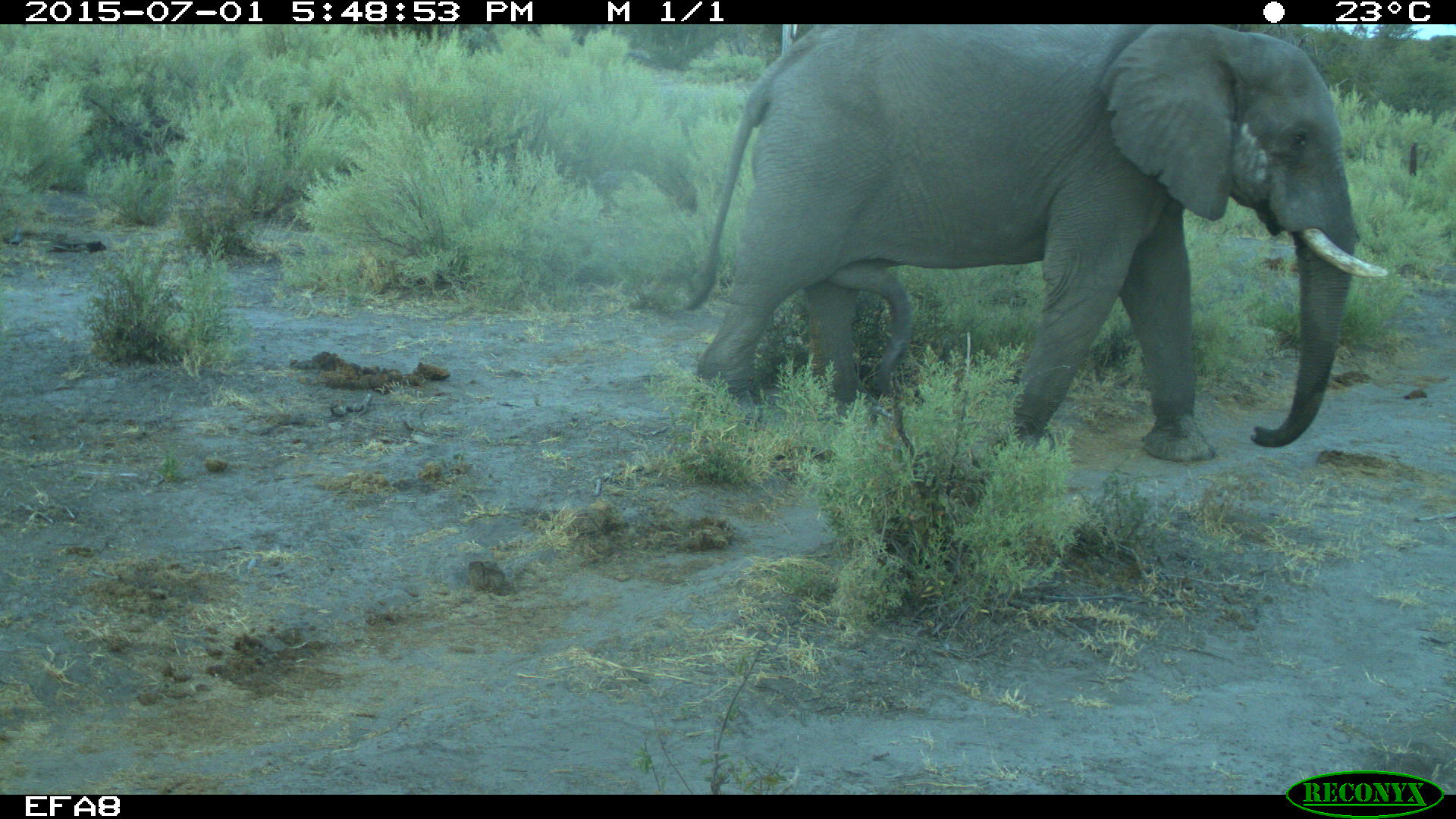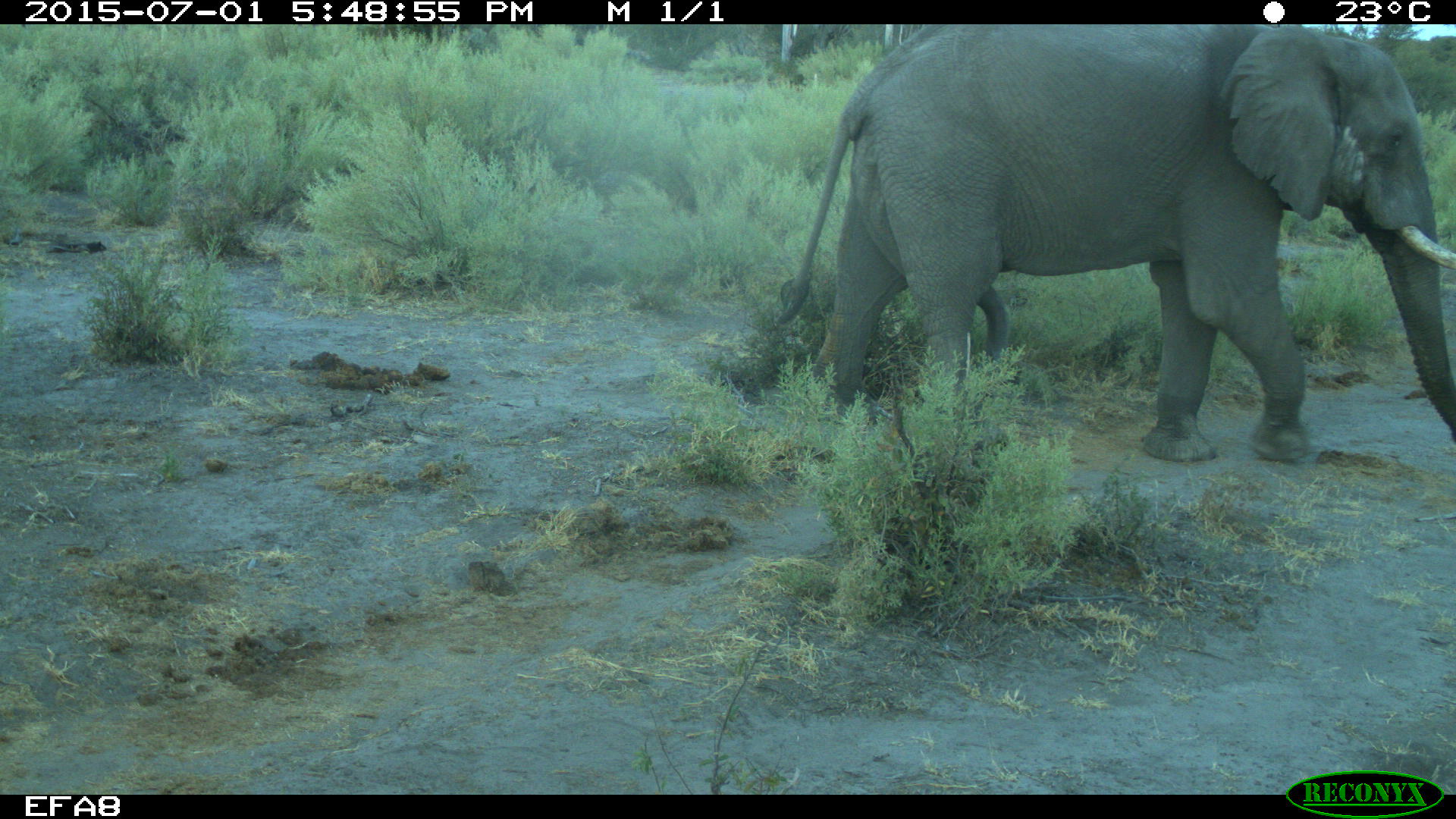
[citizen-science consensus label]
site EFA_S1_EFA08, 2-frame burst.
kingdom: Animalia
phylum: Chordata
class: Mammalia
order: Proboscidea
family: Elephantidae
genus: Loxodonta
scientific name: Loxodonta africana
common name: african bush elephant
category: elephant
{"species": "elephant (african bush elephant) (Loxodonta africana)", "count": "1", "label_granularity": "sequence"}